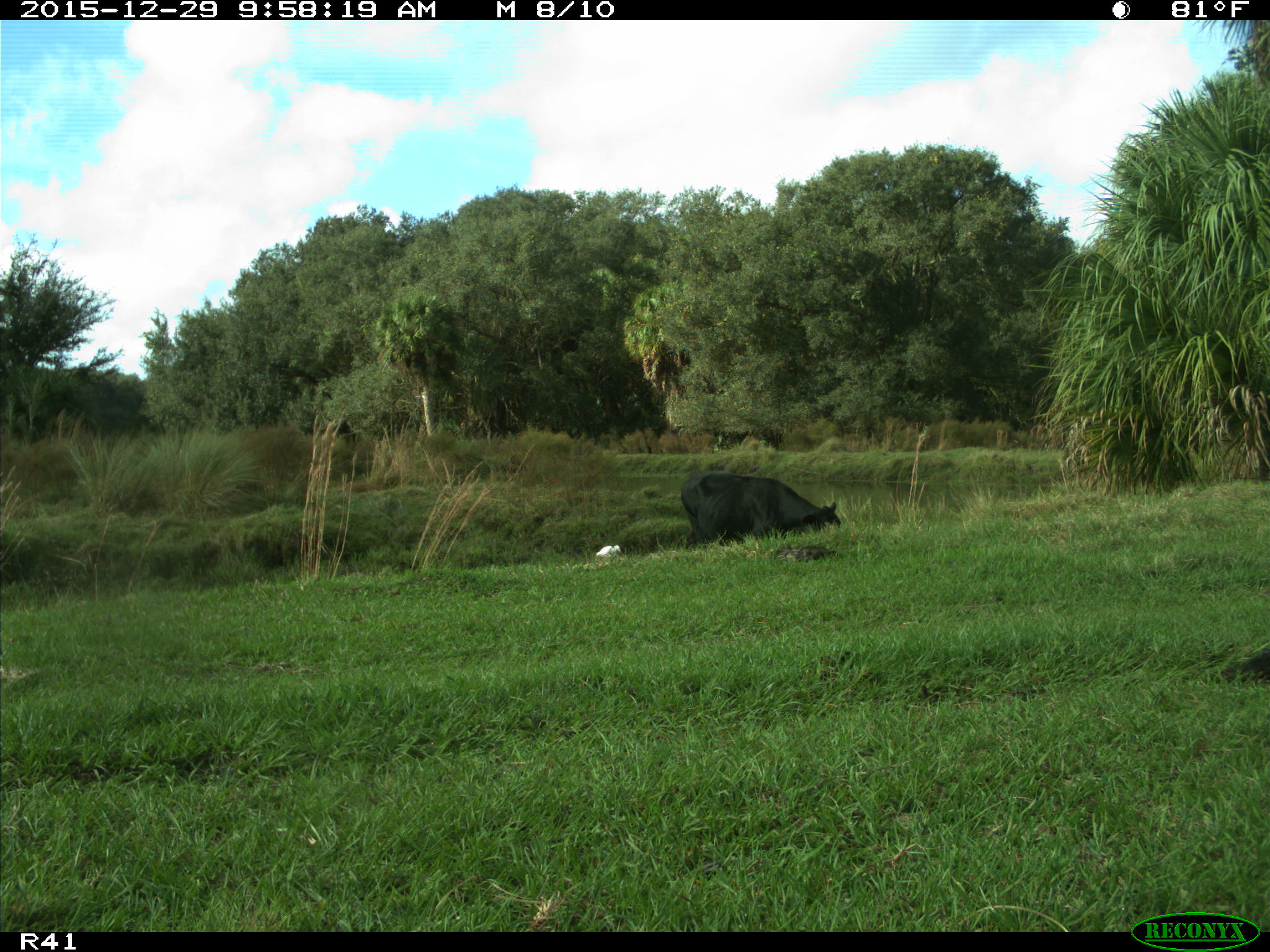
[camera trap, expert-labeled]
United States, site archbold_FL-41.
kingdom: Animalia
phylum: Chordata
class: Mammalia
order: Artiodactyla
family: Bovidae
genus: Bos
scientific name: Bos taurus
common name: domestic cow